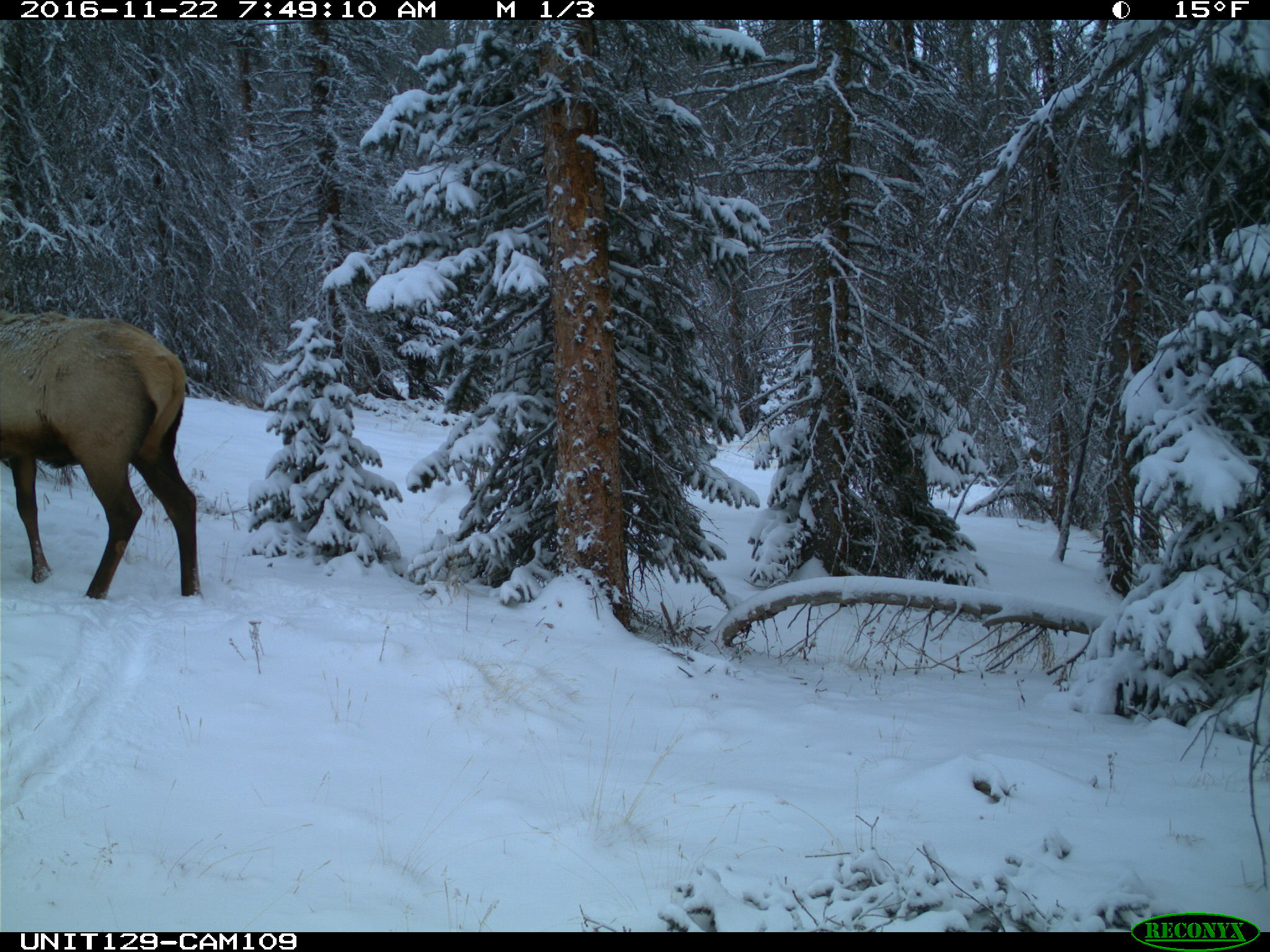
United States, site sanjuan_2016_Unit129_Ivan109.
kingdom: Animalia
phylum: Chordata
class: Mammalia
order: Artiodactyla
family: Cervidae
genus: Cervus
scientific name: Cervus elaphus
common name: red deer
Cervus elaphus (red deer).